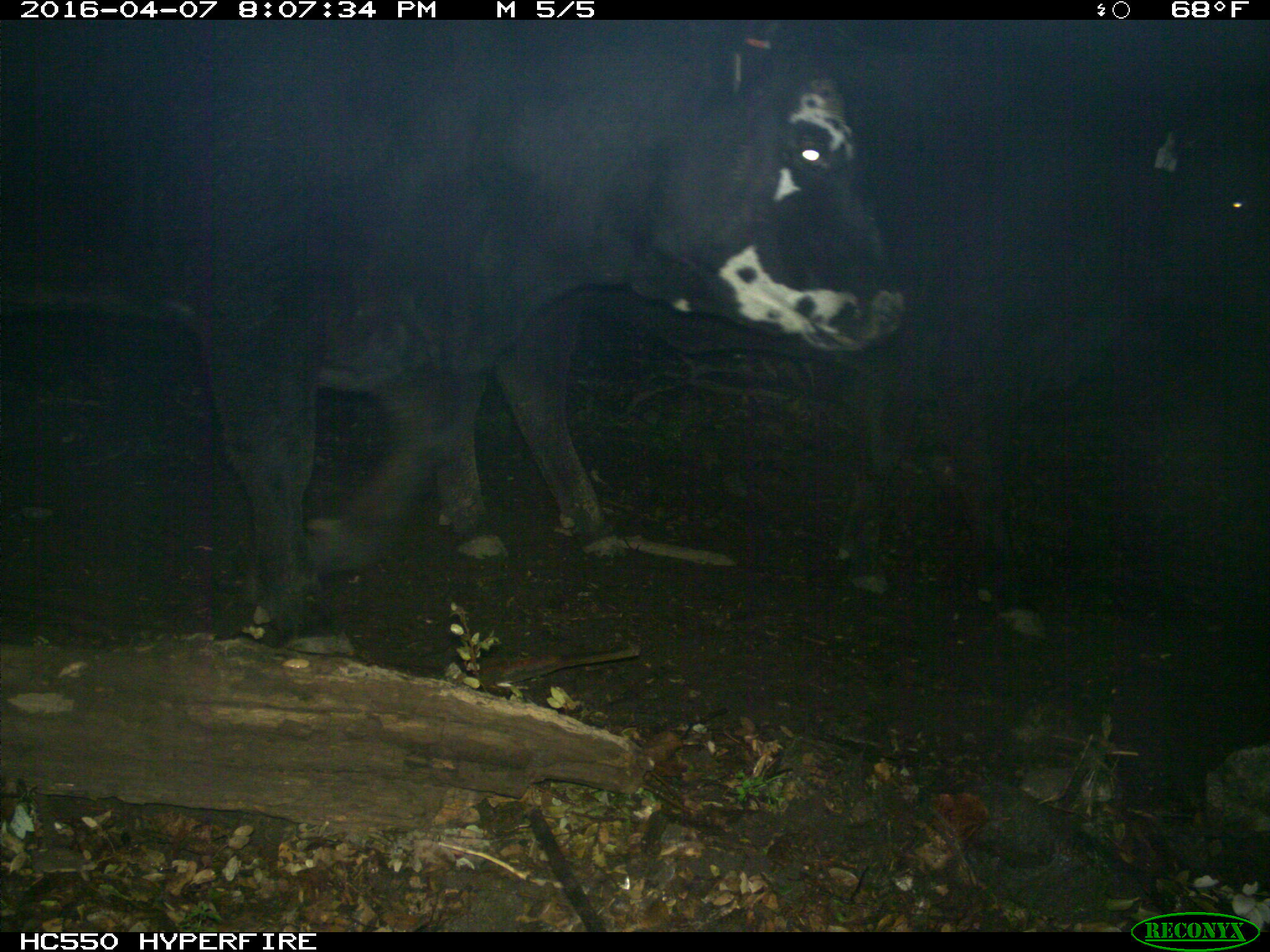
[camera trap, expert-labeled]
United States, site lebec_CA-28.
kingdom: Animalia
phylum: Chordata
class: Mammalia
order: Artiodactyla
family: Bovidae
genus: Bos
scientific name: Bos taurus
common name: domestic cow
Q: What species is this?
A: Bos taurus (domestic cow).